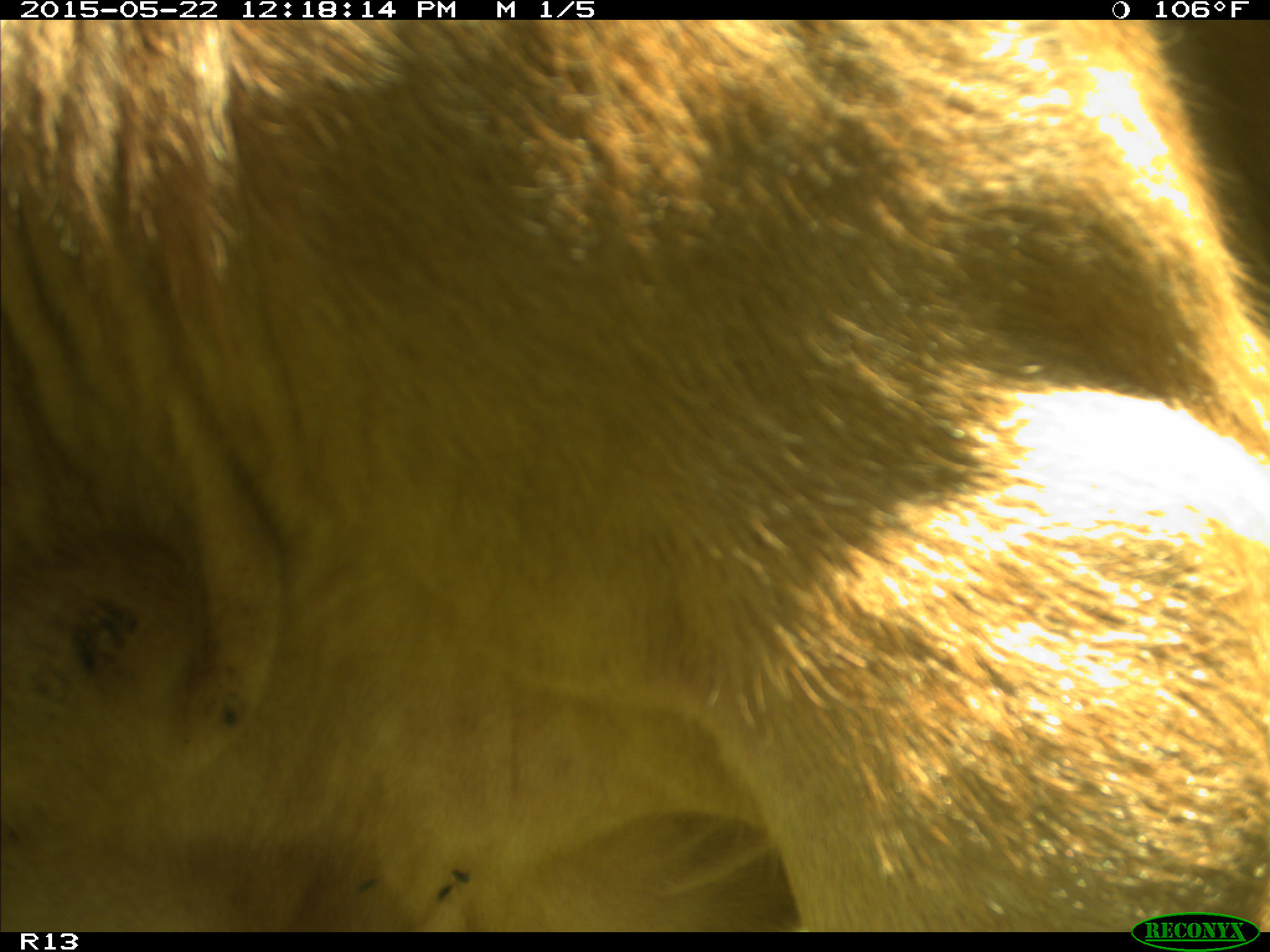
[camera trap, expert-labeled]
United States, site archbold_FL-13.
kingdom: Animalia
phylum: Chordata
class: Mammalia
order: Artiodactyla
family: Bovidae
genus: Bos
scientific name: Bos taurus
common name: domestic cow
Bos taurus (domestic cow).